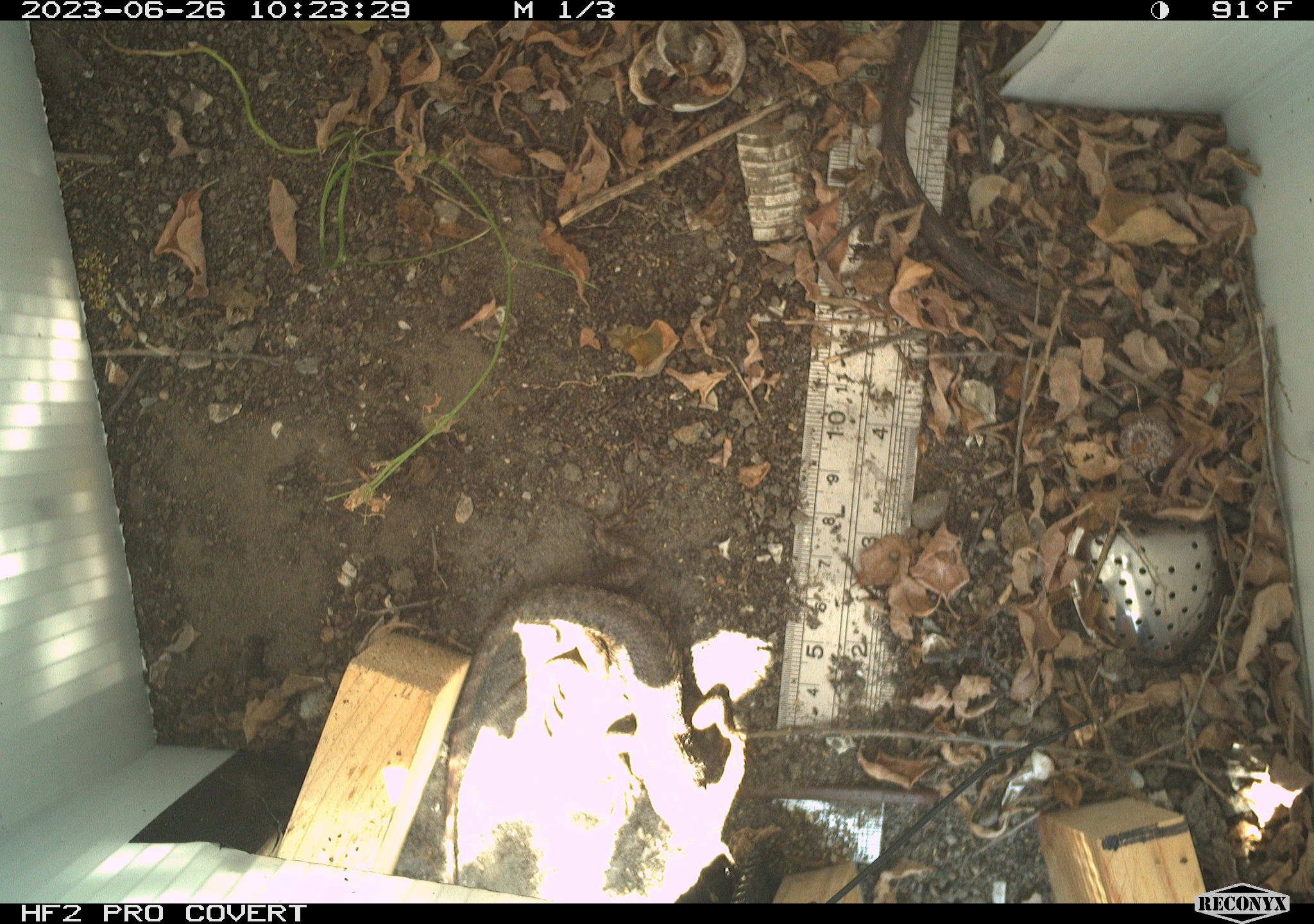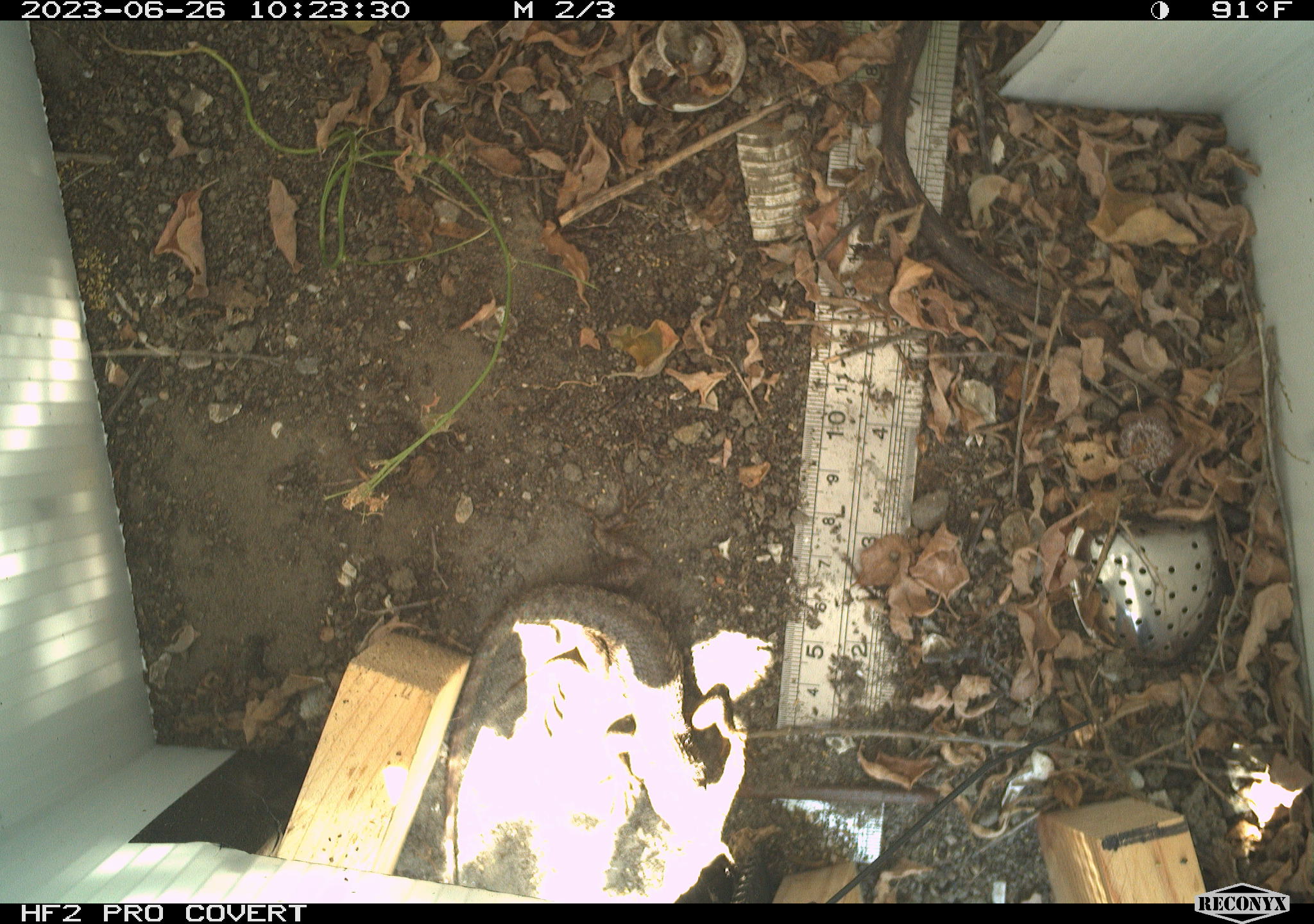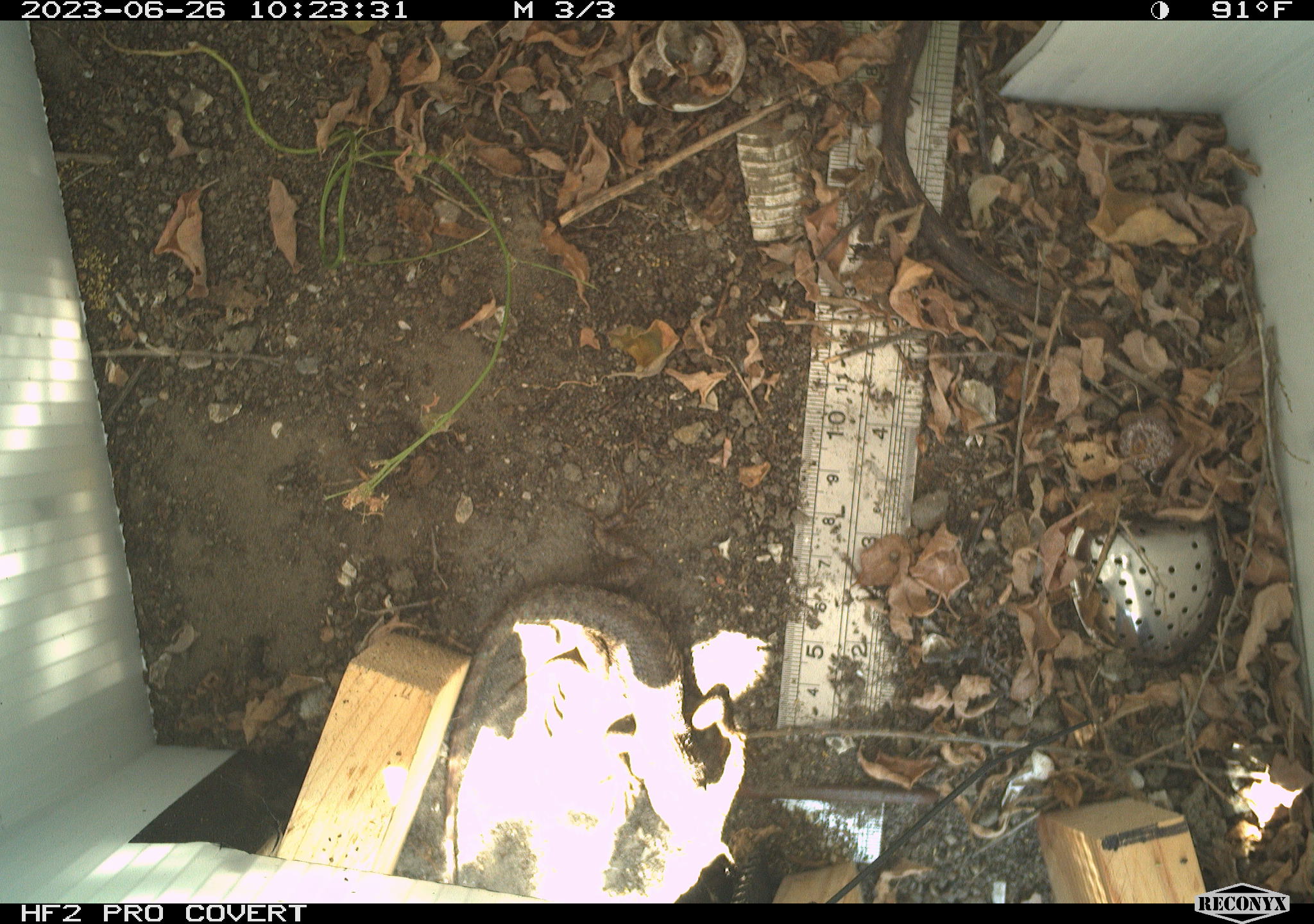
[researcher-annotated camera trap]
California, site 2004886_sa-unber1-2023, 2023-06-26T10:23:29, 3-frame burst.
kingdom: Animalia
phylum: Chordata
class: Reptilia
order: Squamata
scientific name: Squamata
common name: lizards and snakes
Lizards and snakes (Squamata).